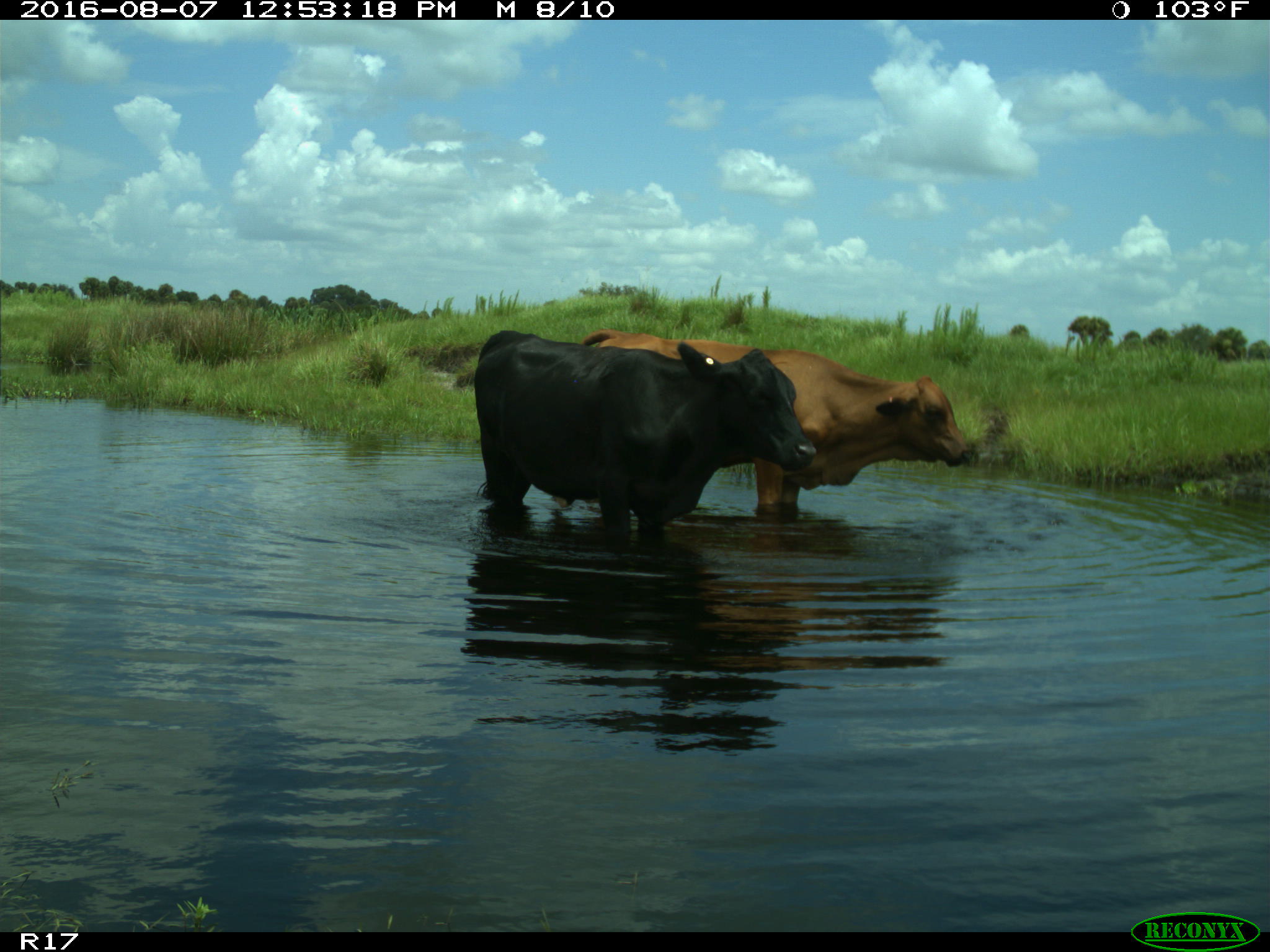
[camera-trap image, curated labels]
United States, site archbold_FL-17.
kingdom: Animalia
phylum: Chordata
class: Mammalia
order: Artiodactyla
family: Bovidae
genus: Bos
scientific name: Bos taurus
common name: domestic cow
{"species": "Bos taurus (domestic cow)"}